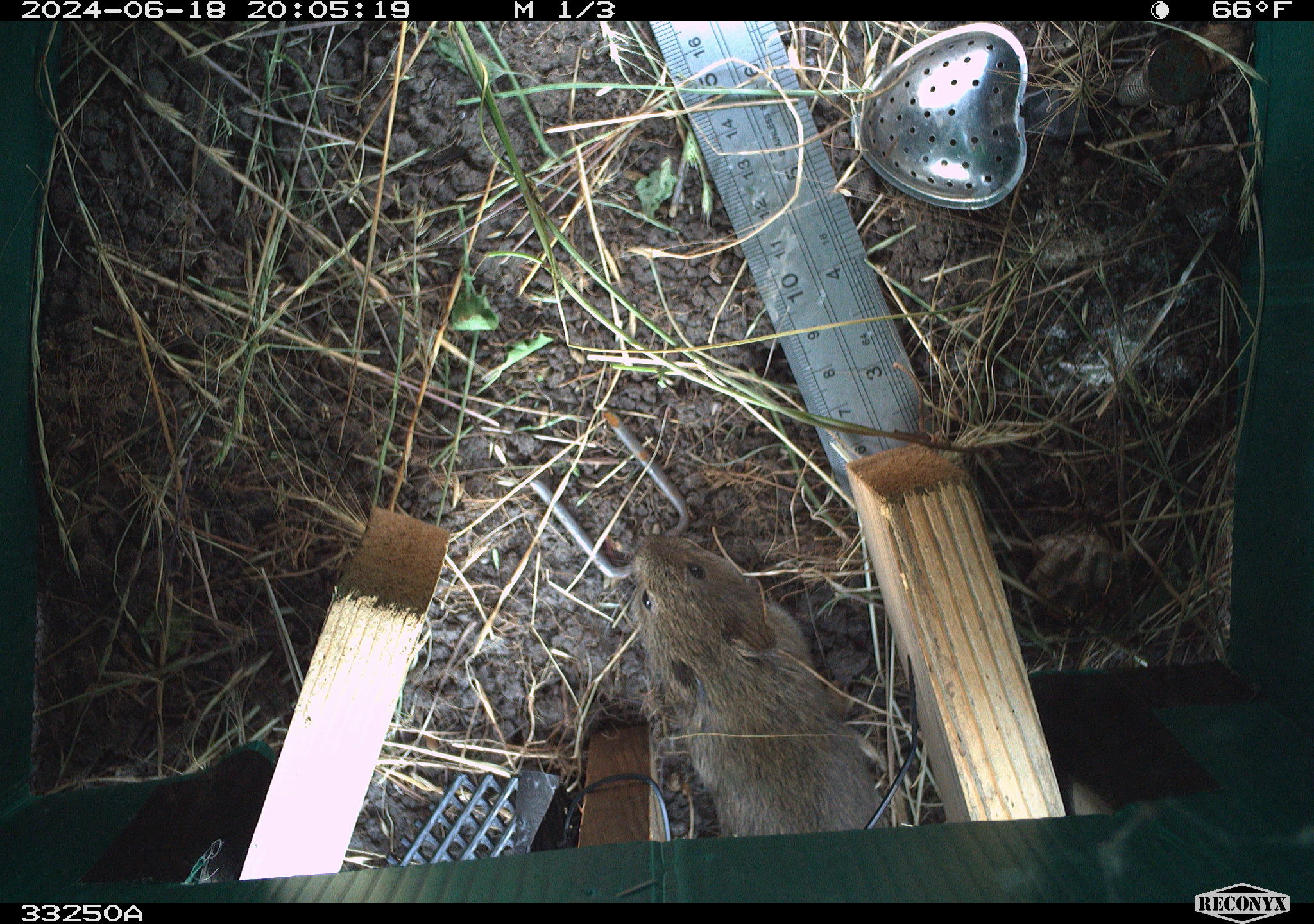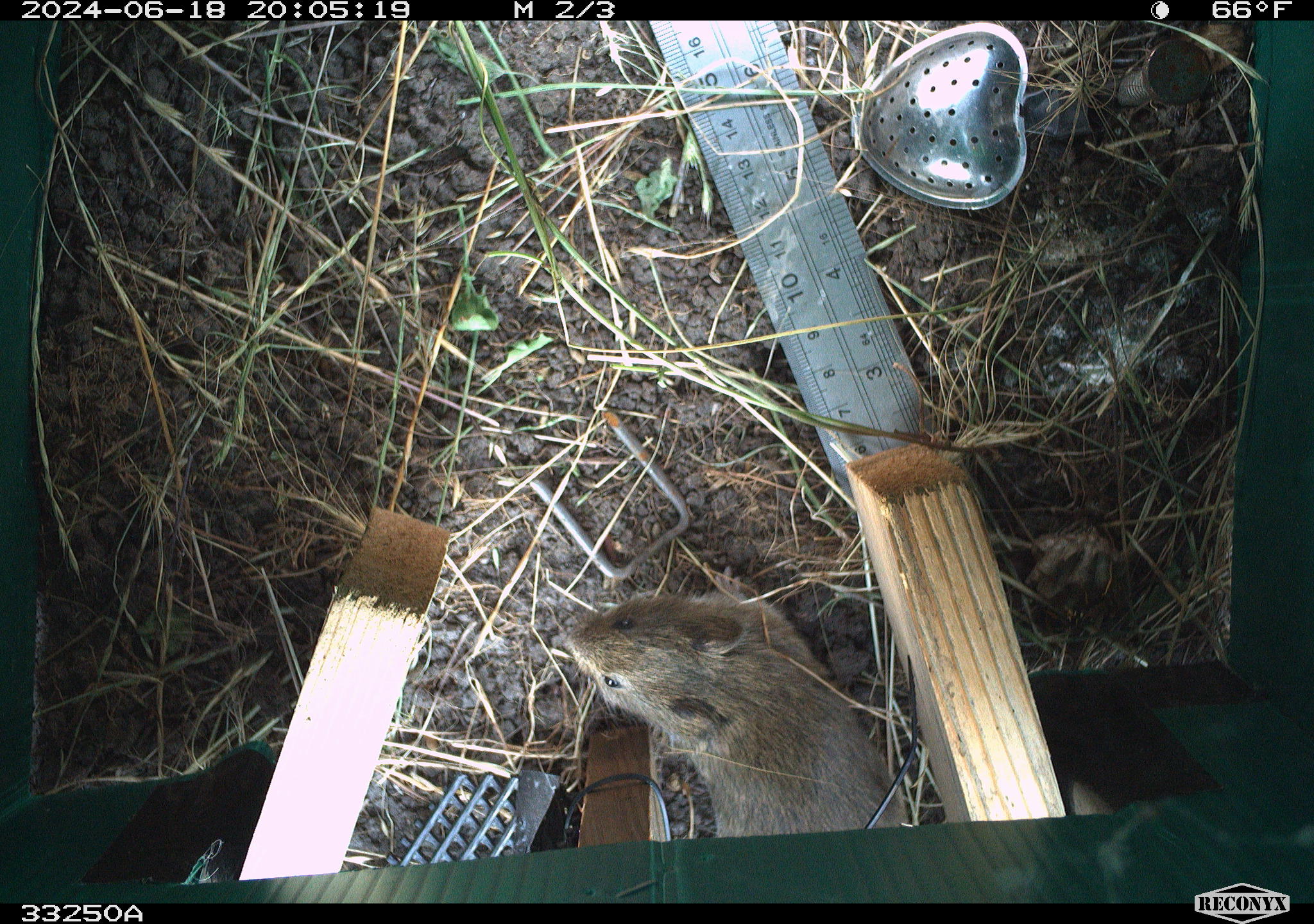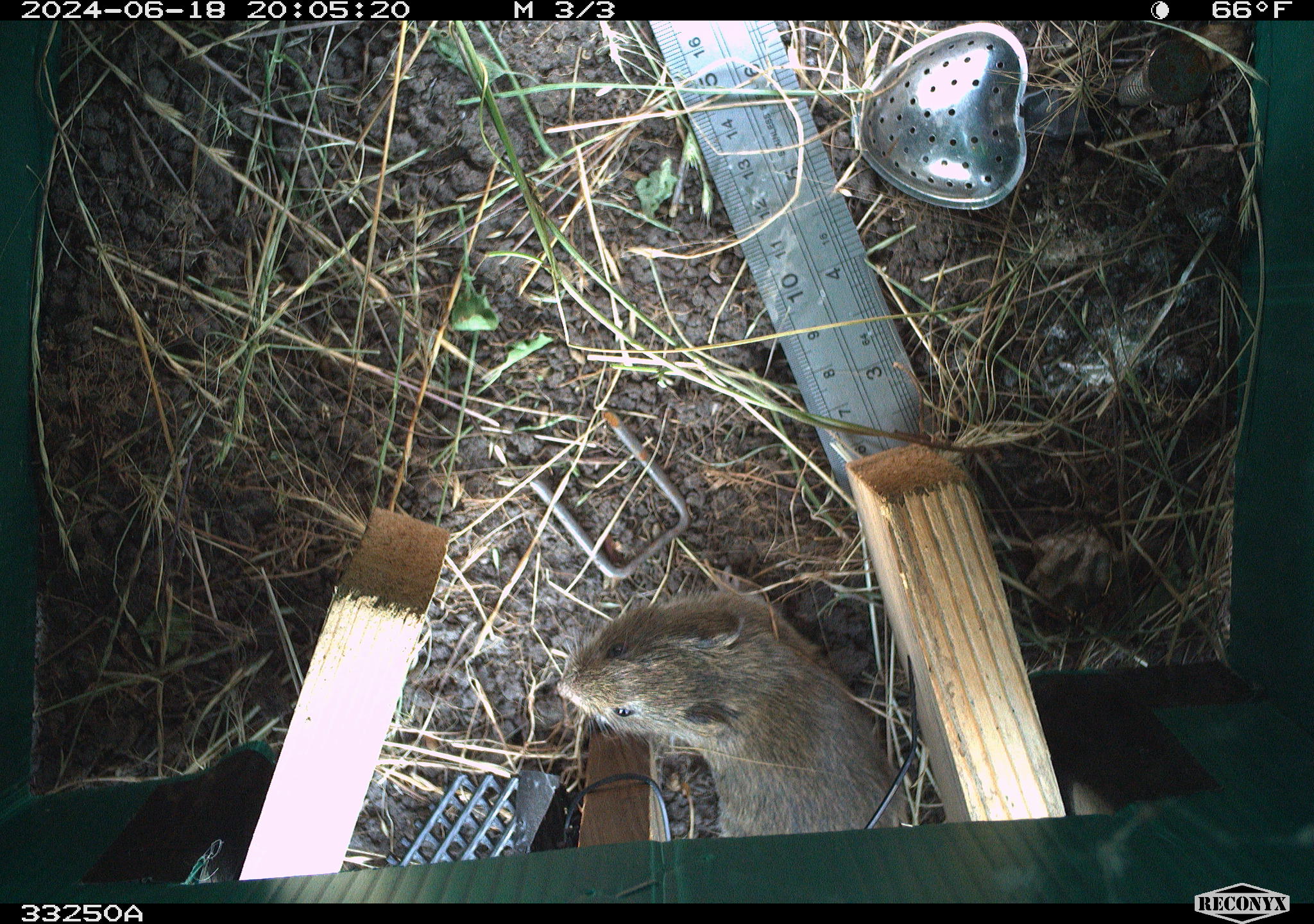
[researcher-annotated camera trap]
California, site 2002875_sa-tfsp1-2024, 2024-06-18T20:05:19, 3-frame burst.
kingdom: Animalia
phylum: Chordata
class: Mammalia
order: Rodentia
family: Cricetidae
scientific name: Arvicolinae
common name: voles, lemmings, and muskrats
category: arvicolinae subfamily